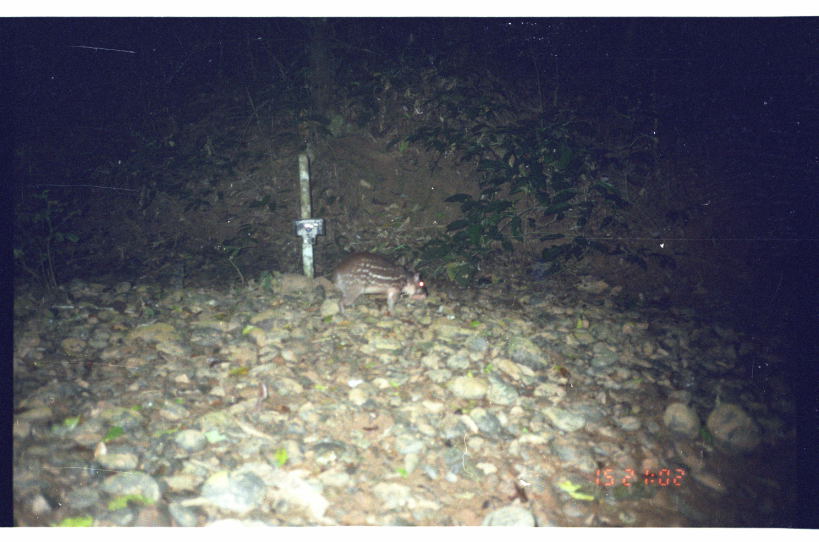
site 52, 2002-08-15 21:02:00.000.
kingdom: Animalia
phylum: Chordata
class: Mammalia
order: Rodentia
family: Cuniculidae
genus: Cuniculus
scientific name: Cuniculus paca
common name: spotted paca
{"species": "Cuniculus paca (spotted paca)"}